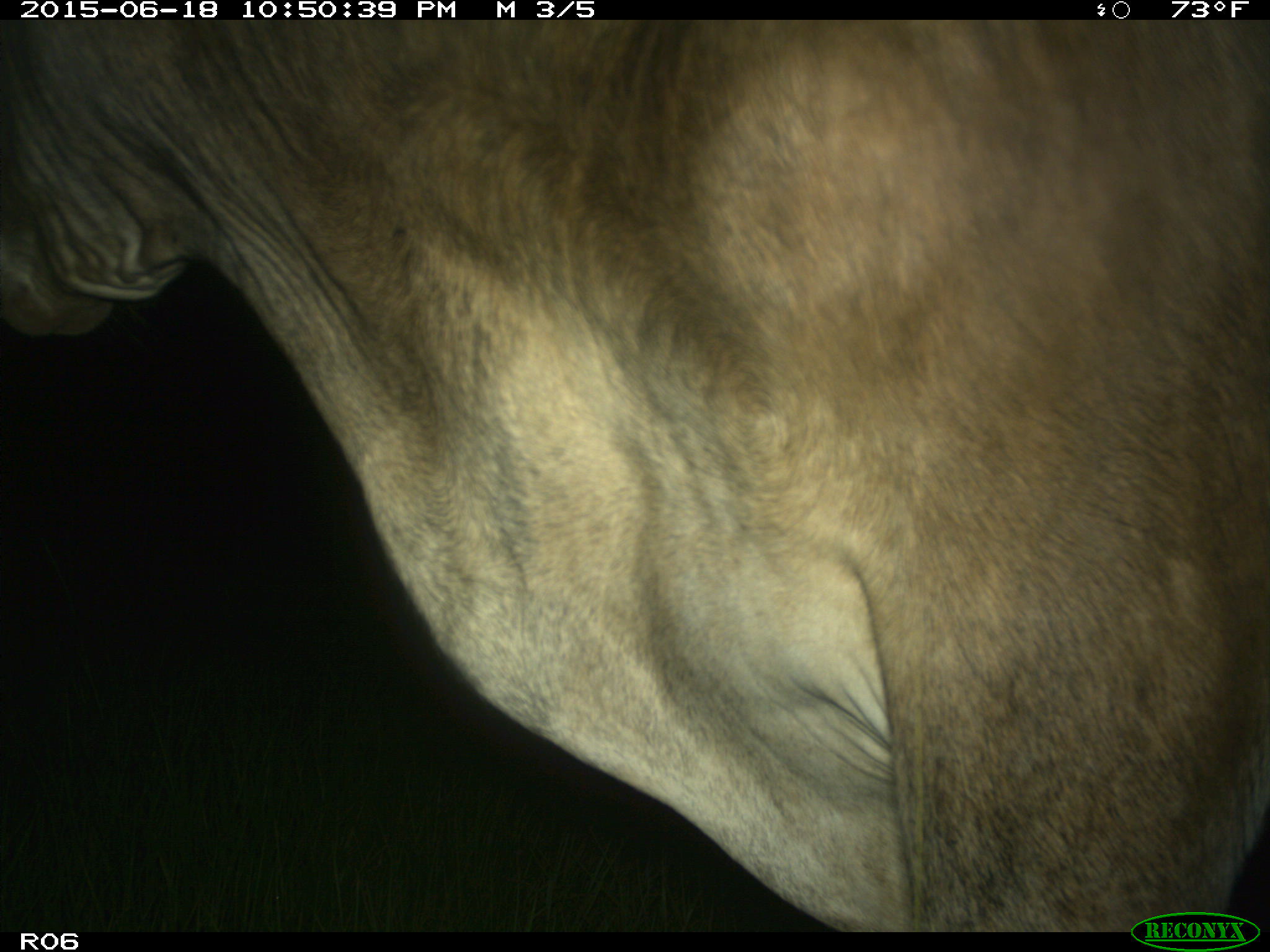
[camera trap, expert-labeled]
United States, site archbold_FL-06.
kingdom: Animalia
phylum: Chordata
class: Mammalia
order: Artiodactyla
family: Bovidae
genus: Bos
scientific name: Bos taurus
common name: domestic cow